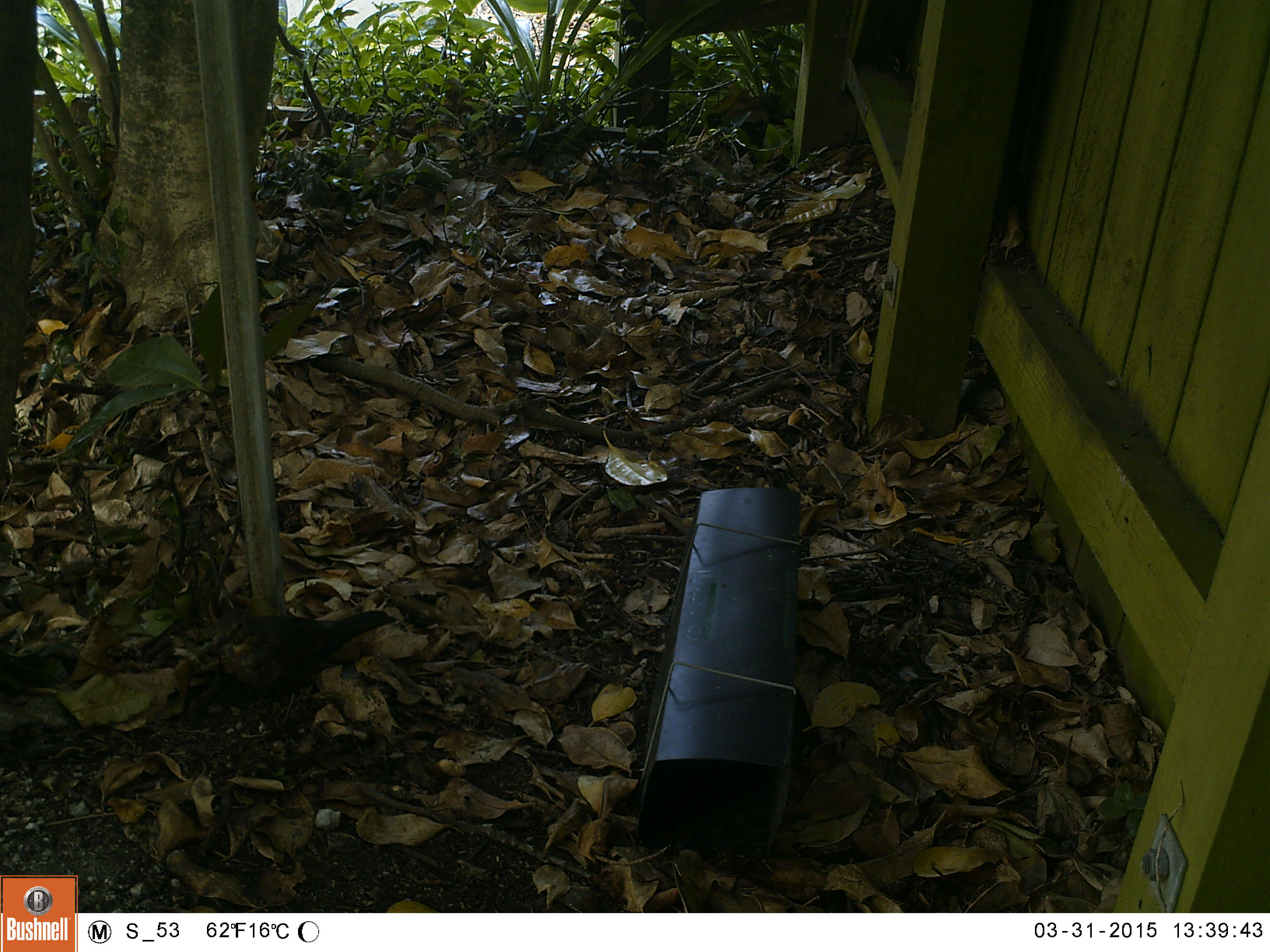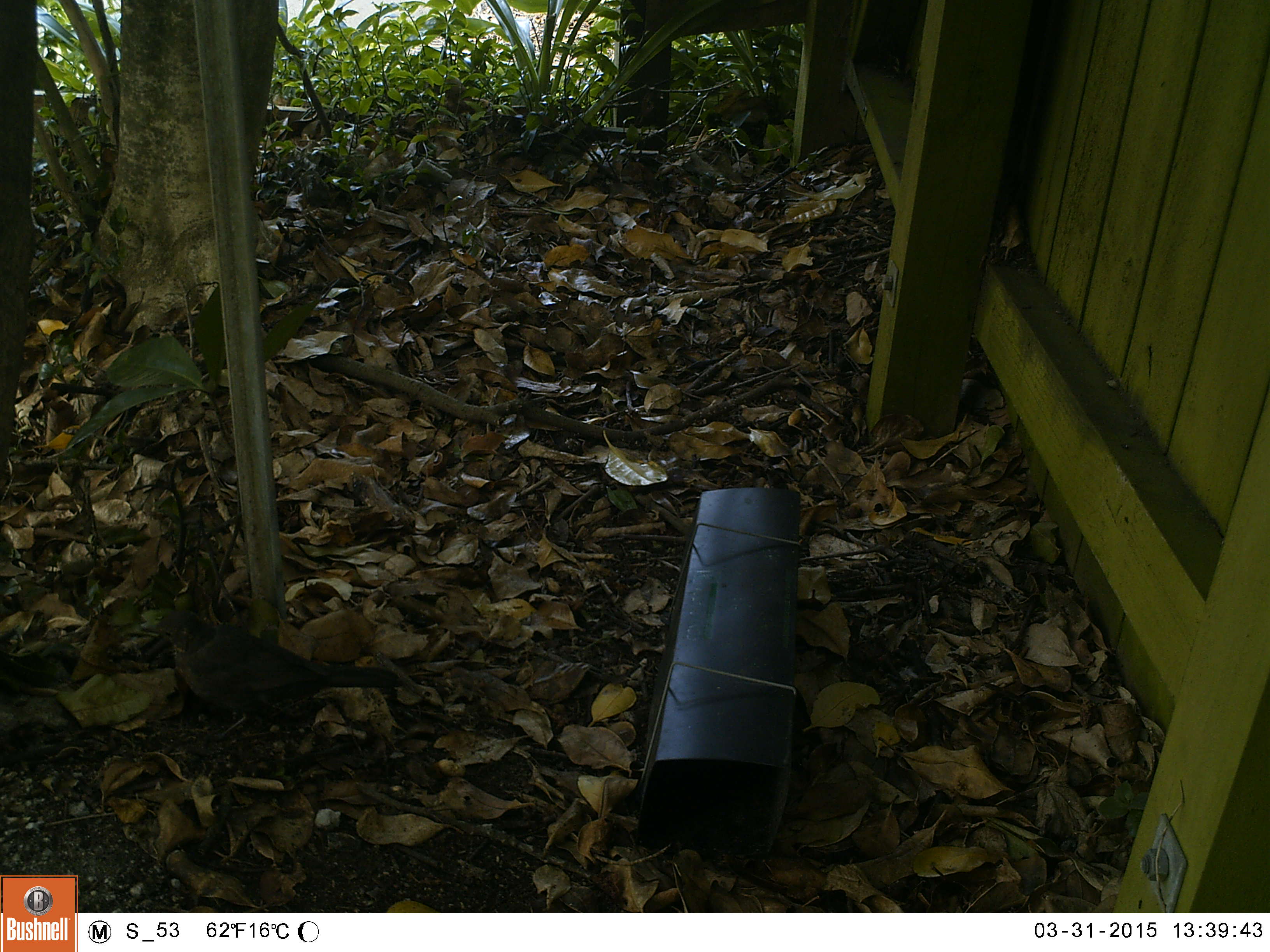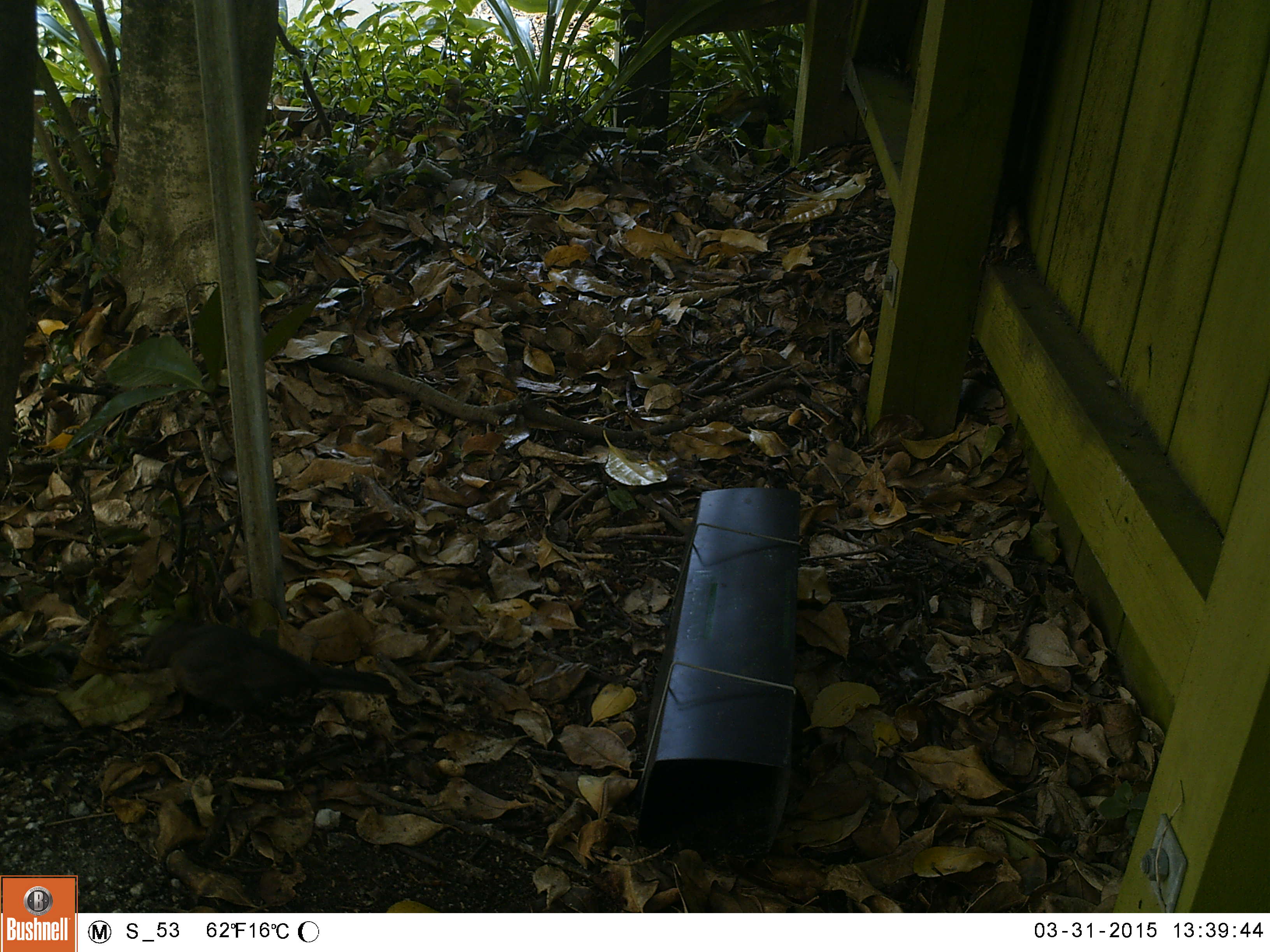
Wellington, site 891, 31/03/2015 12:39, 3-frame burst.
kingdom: Animalia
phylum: Chordata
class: Aves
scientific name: Aves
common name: bird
Bird (Aves).